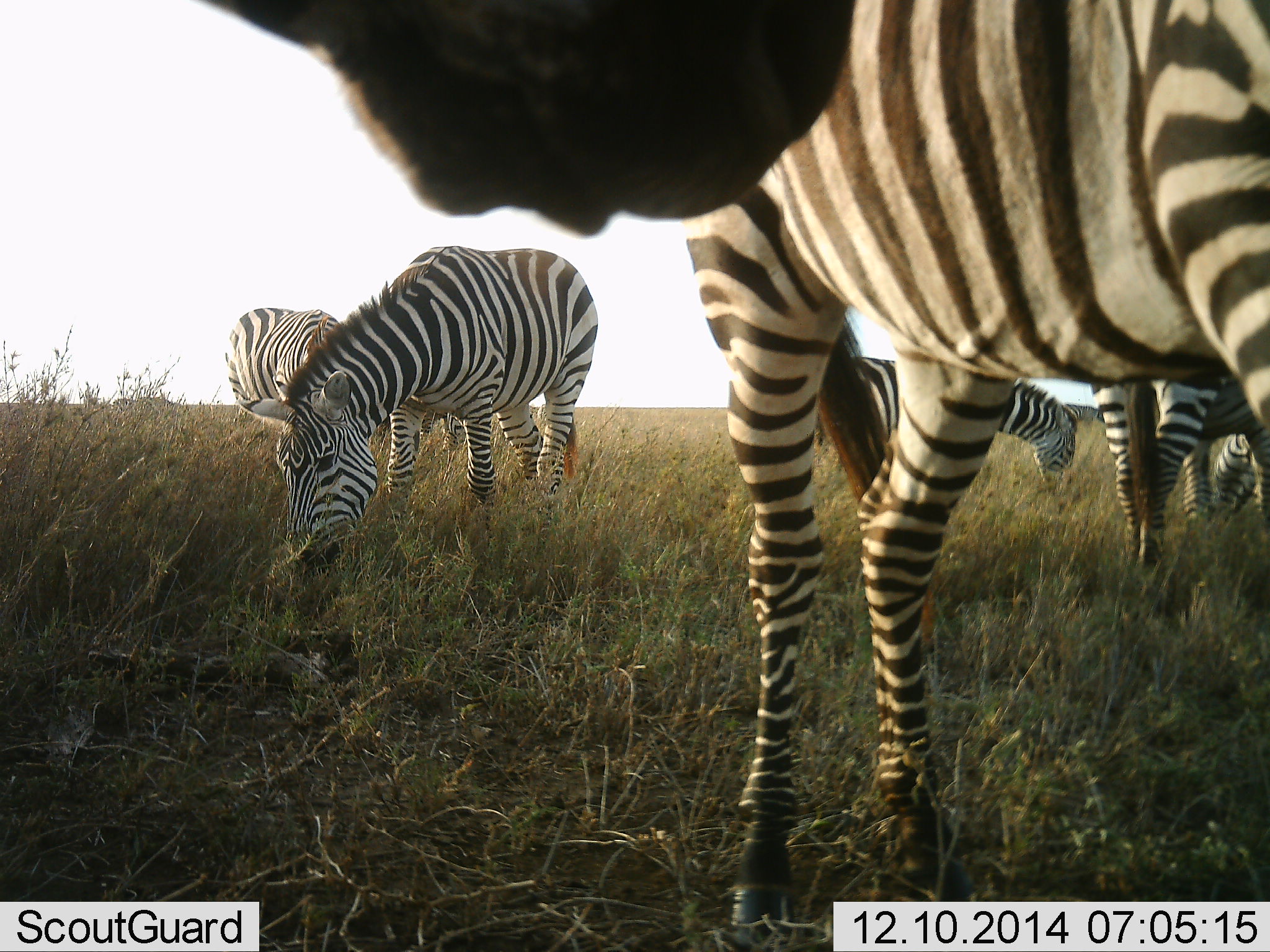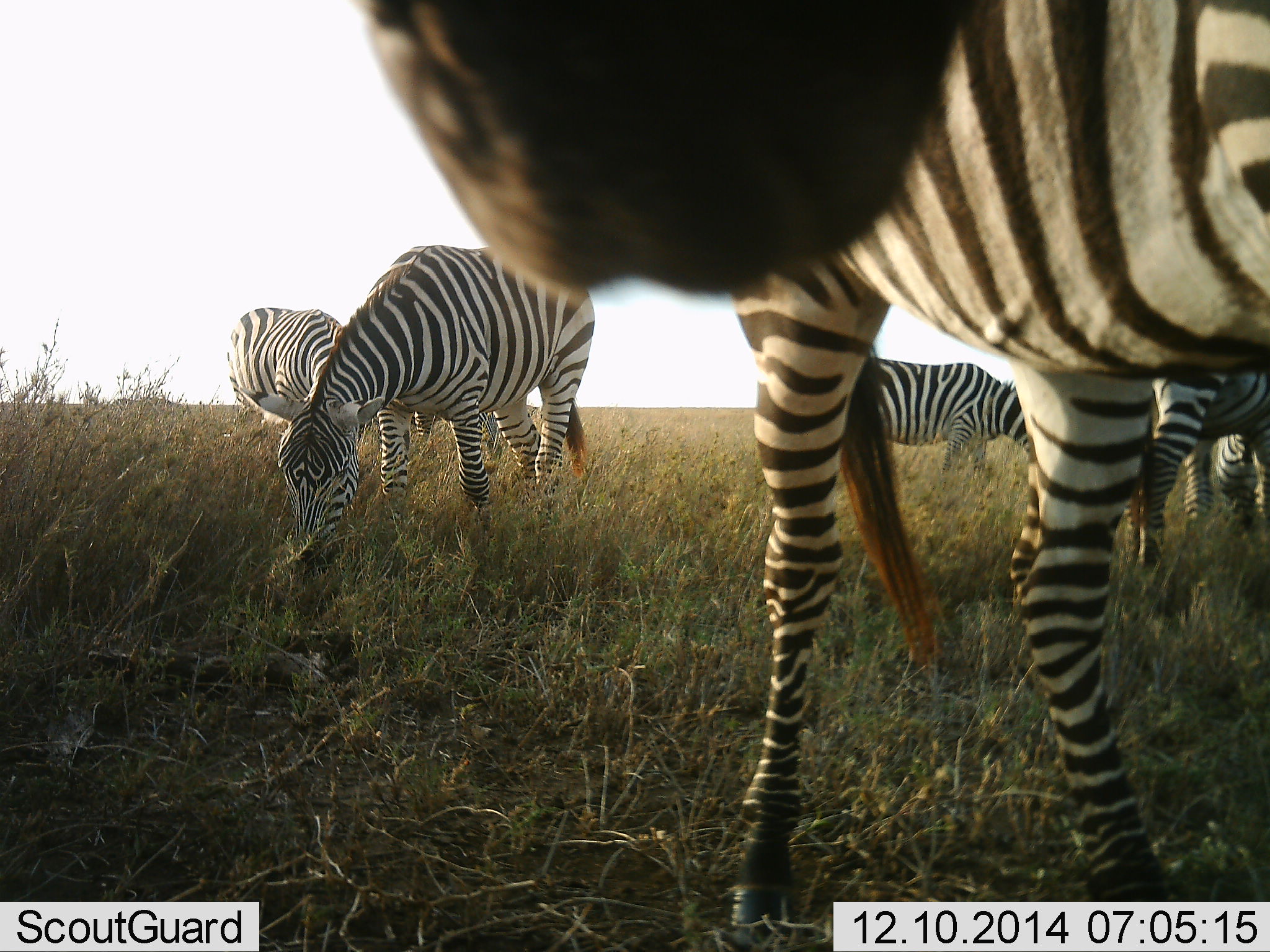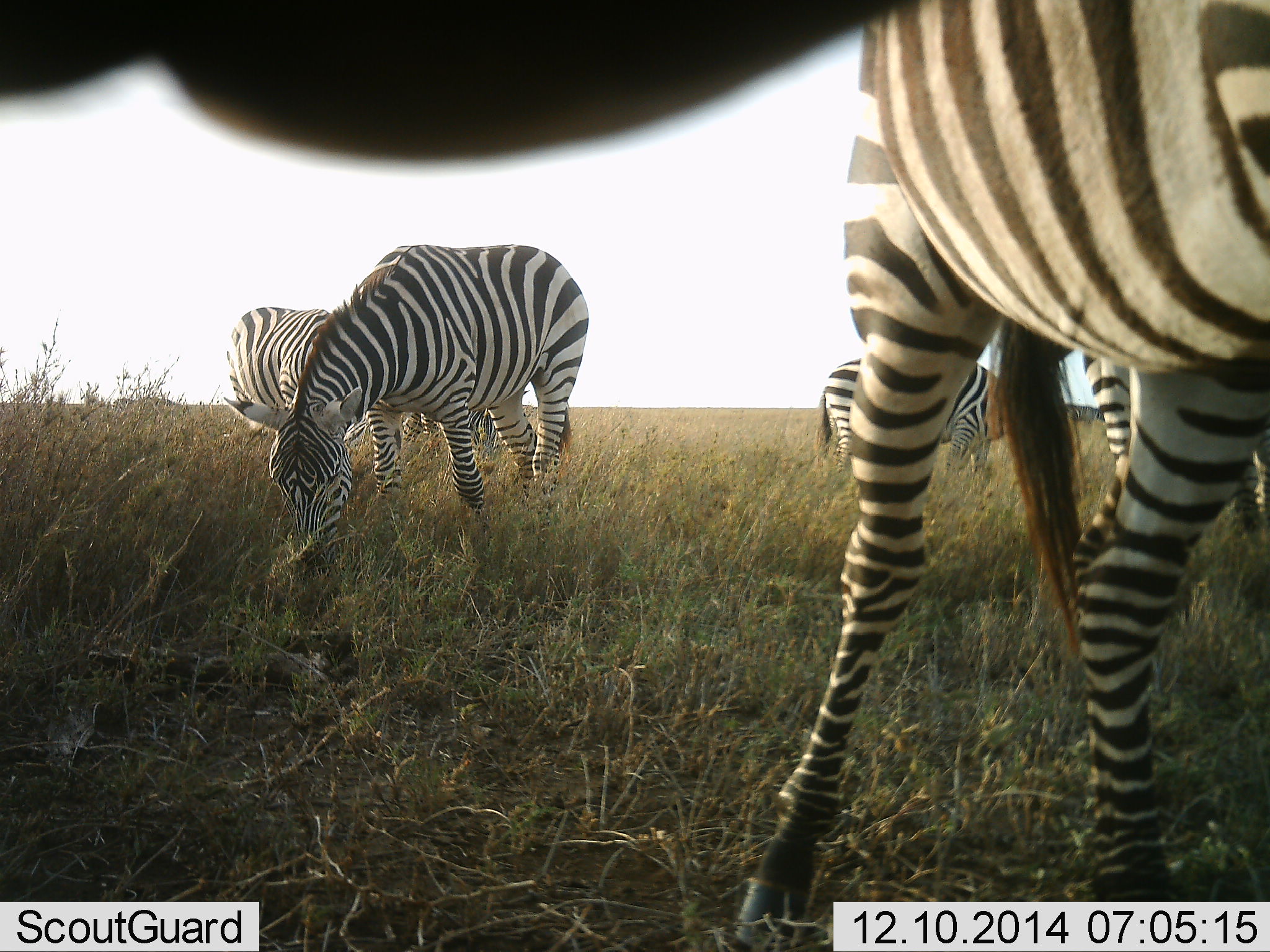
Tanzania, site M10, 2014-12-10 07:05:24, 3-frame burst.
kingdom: Animalia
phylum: Chordata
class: Mammalia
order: Perissodactyla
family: Equidae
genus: Equus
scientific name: Equus quagga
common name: plains zebra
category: zebra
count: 6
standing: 60%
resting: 0%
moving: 50%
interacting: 0%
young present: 0%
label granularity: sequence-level